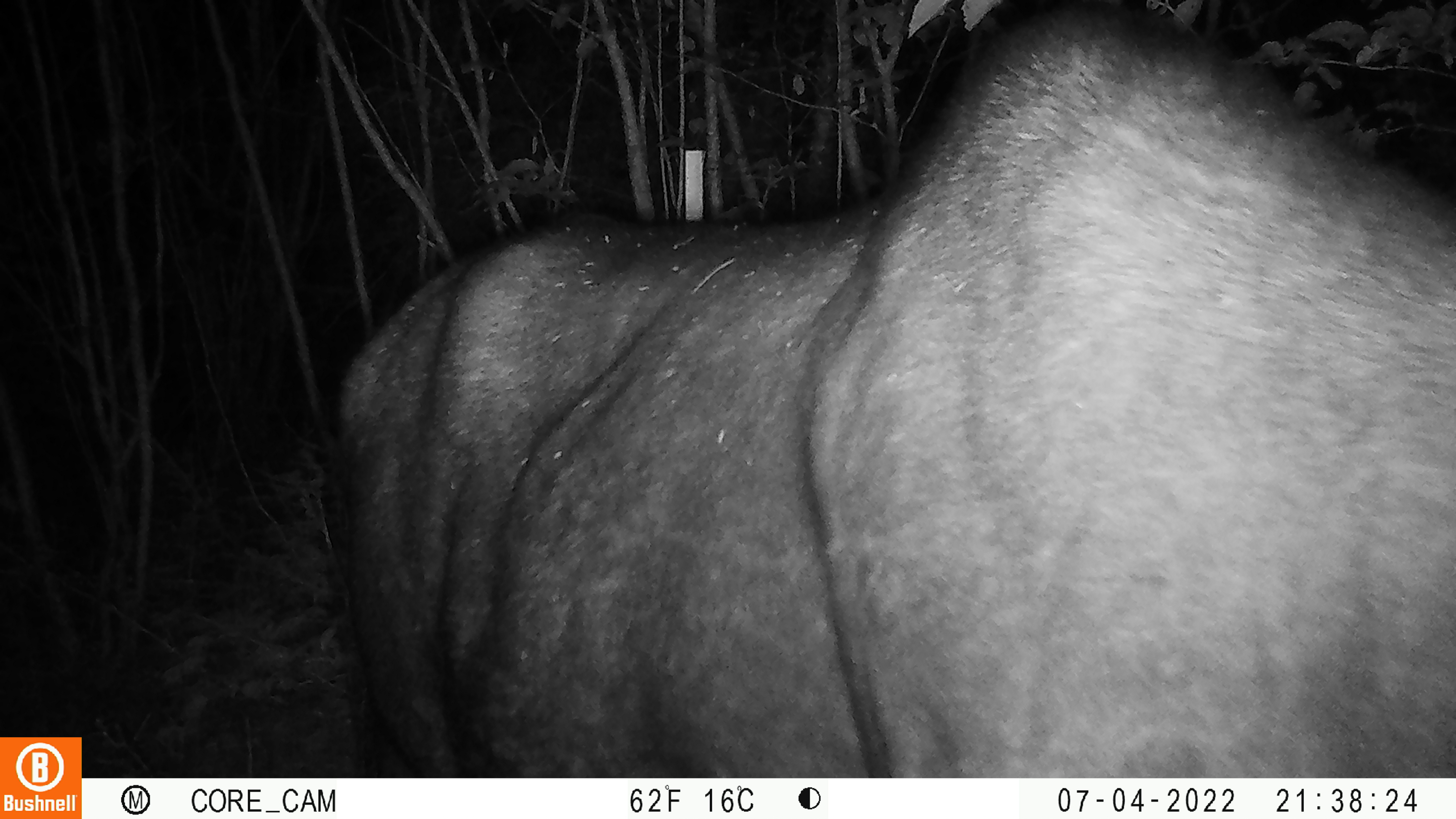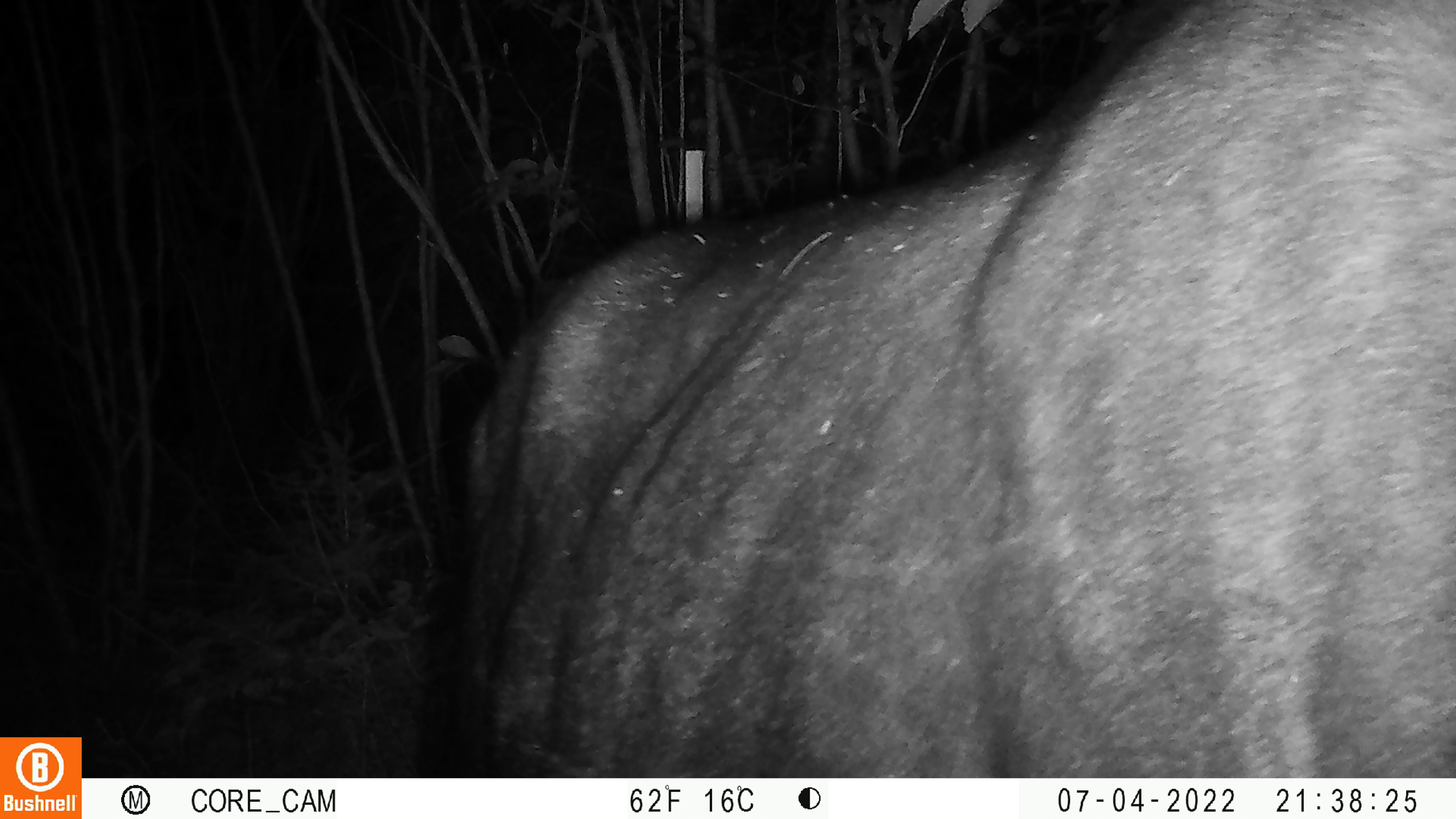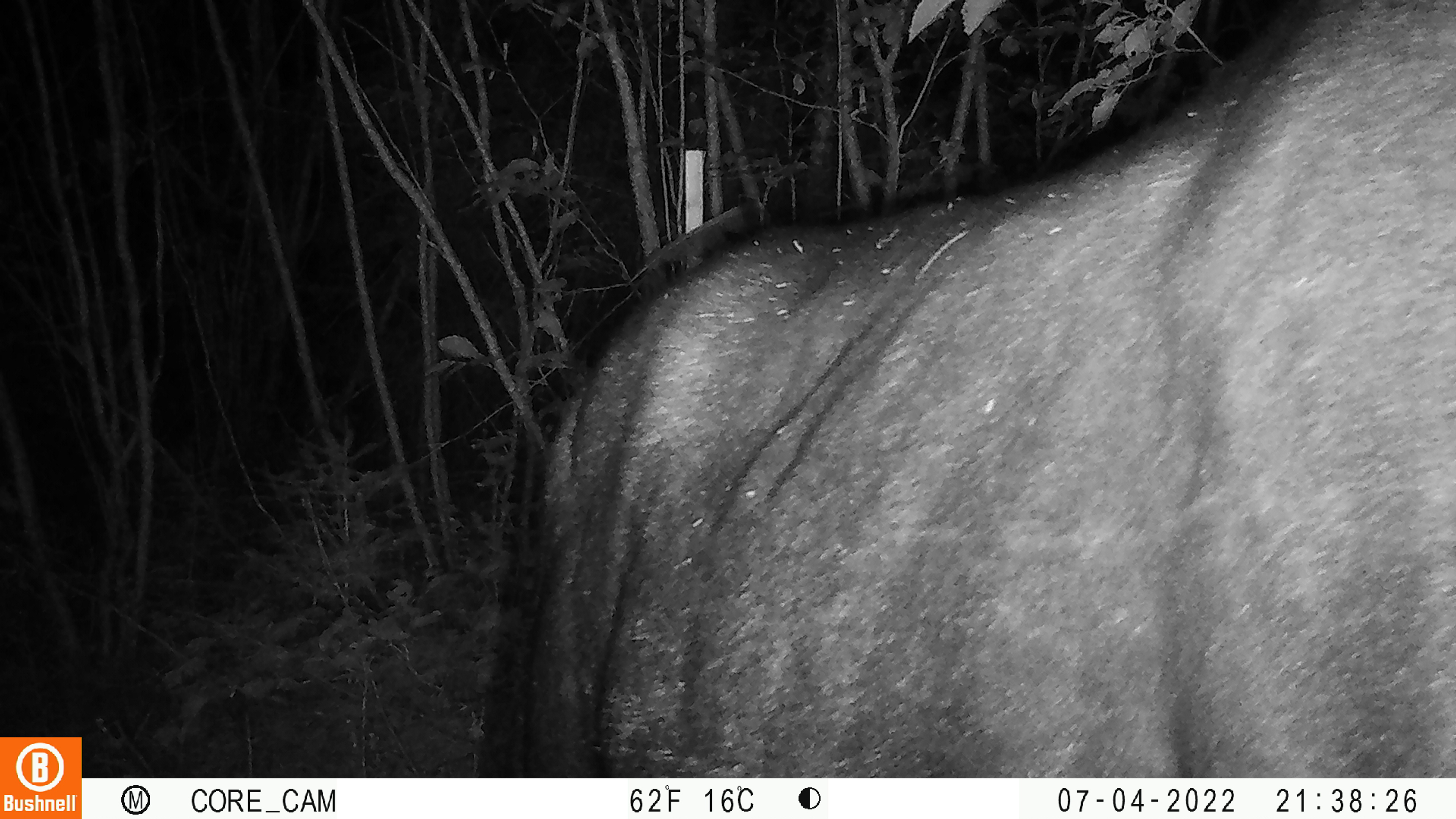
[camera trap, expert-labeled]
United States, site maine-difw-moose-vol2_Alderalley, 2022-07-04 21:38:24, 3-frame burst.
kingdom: Animalia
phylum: Chordata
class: Mammalia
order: Artiodactyla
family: Cervidae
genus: Alces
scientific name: Alces alces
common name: moose